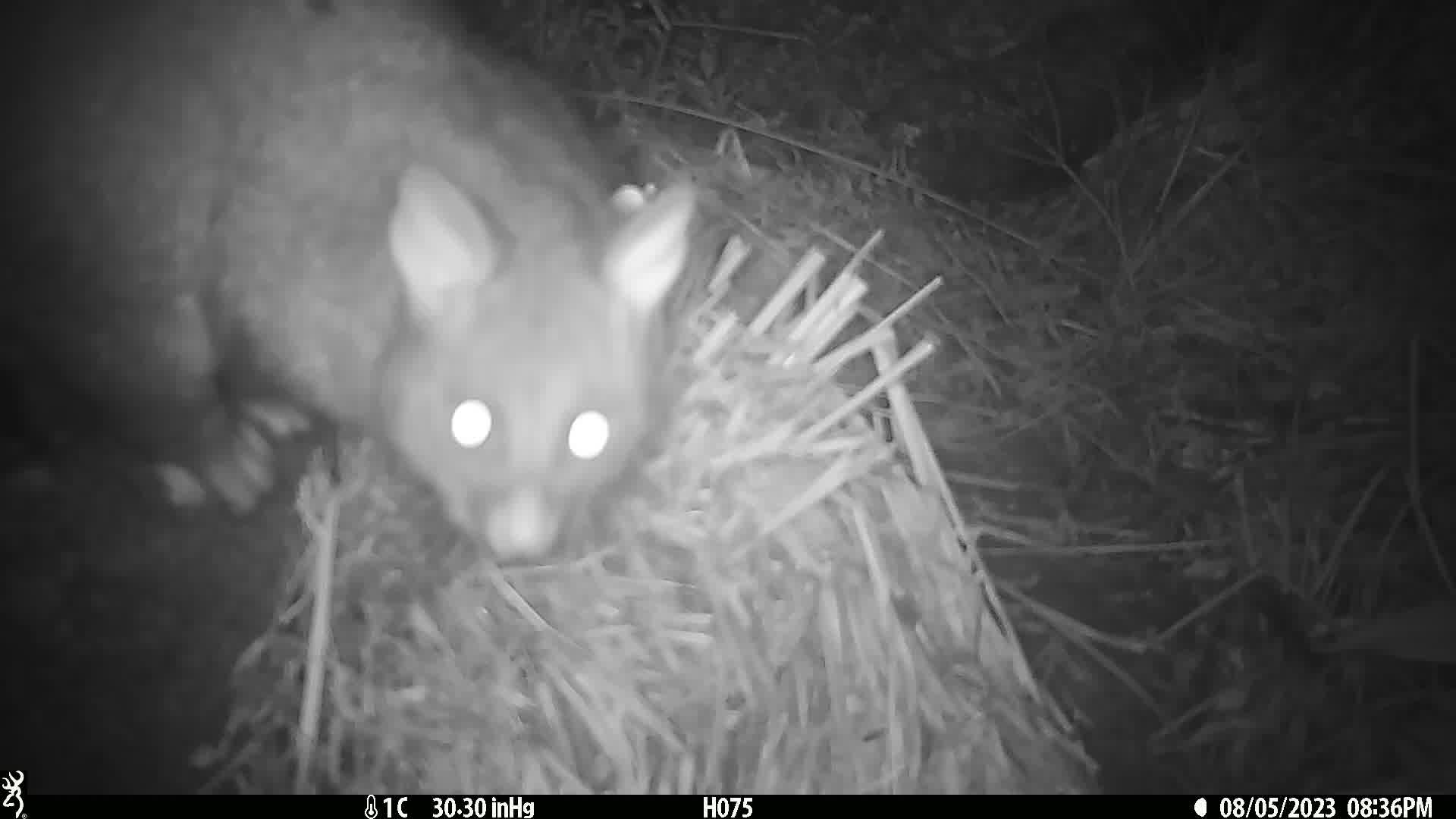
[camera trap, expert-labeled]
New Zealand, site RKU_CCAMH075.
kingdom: Animalia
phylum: Chordata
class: Mammalia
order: Diprotodontia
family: Phalangeridae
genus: Trichosurus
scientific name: Trichosurus vulpecula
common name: common brushtail possum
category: possum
Possum (common brushtail possum) (Trichosurus vulpecula).